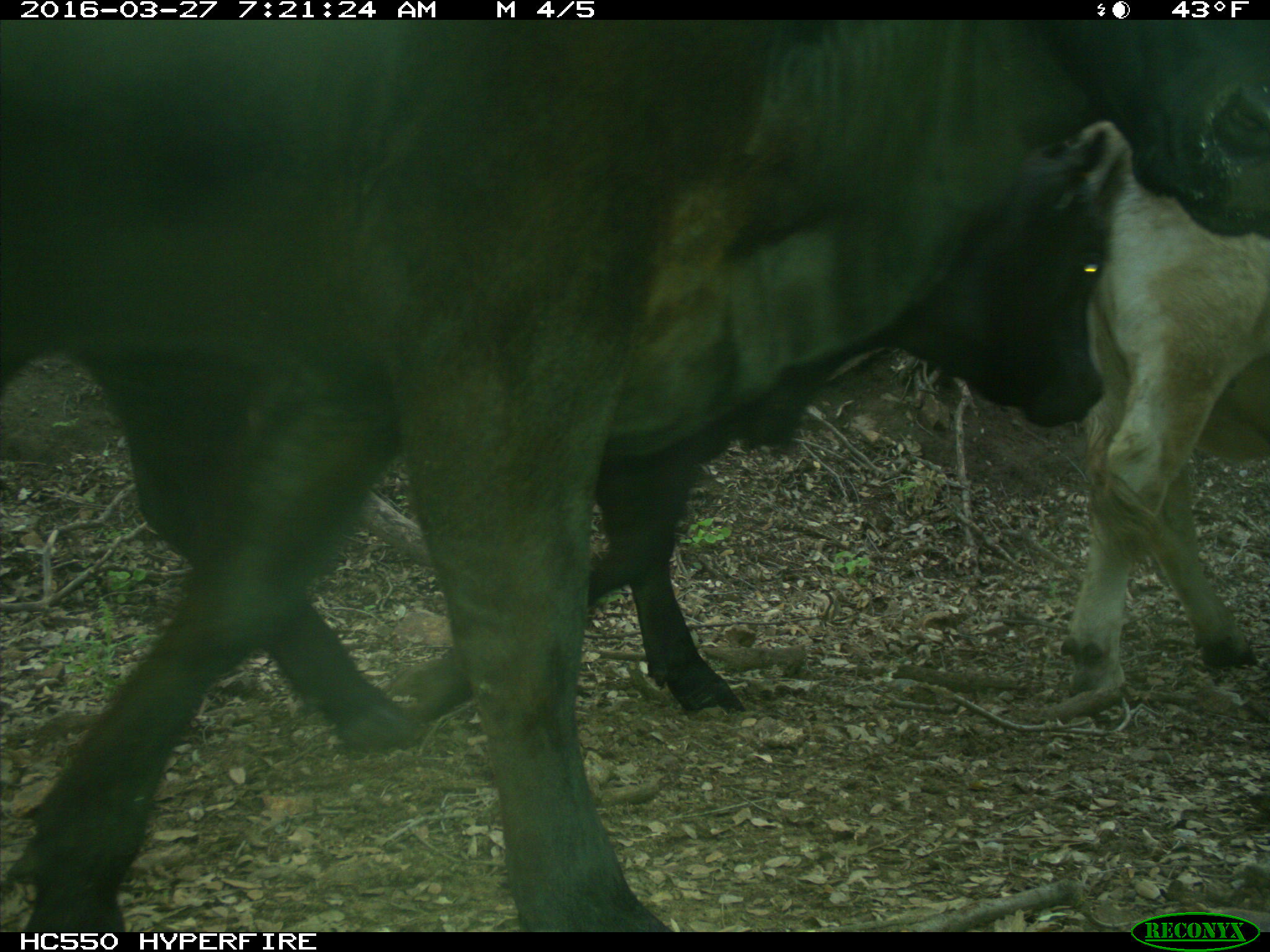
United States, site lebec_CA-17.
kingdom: Animalia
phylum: Chordata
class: Mammalia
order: Artiodactyla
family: Bovidae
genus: Bos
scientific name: Bos taurus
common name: domestic cow